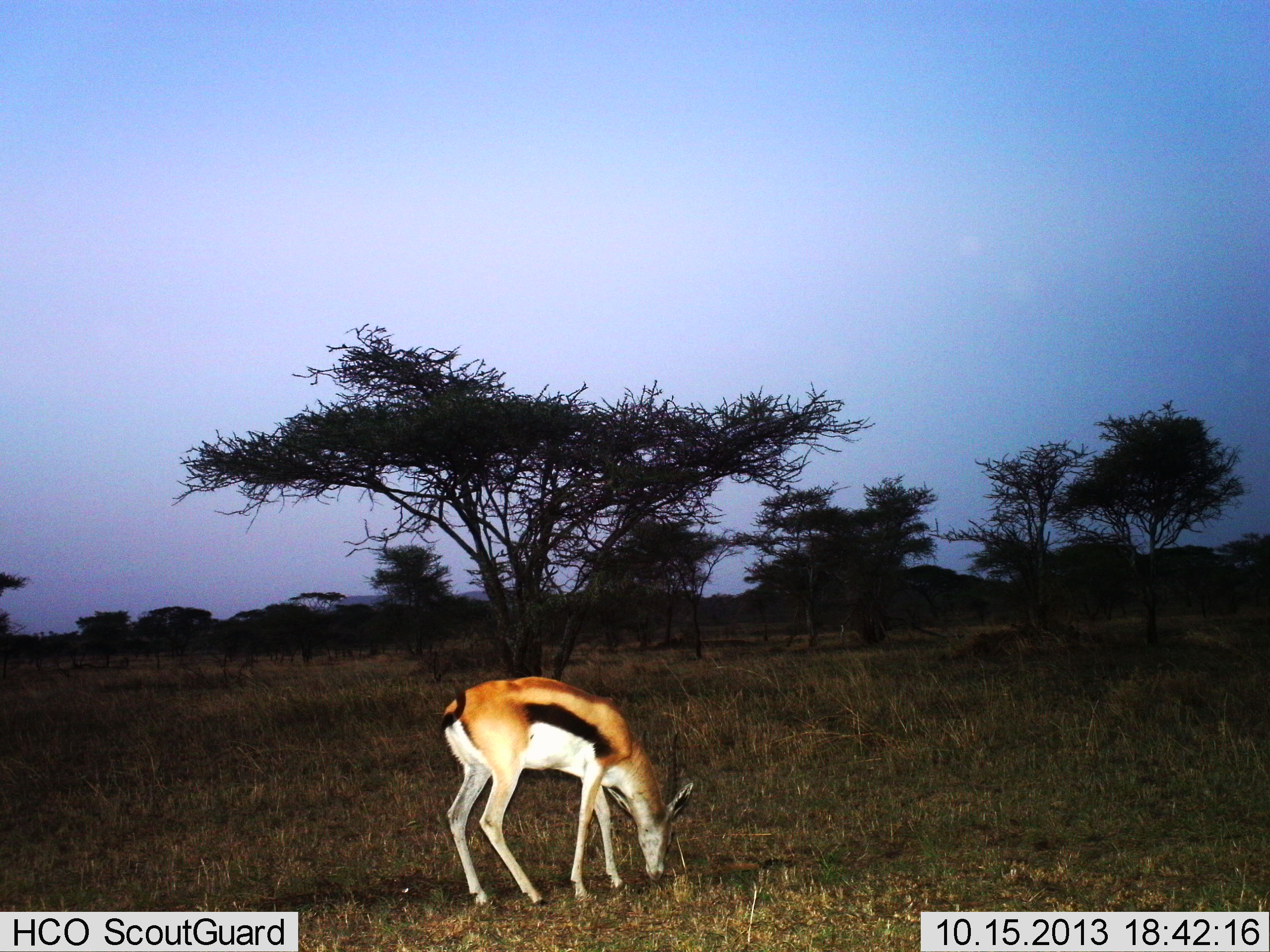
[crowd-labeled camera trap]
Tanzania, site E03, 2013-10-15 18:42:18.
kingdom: Animalia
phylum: Chordata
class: Mammalia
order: Artiodactyla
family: Bovidae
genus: Eudorcas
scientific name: Eudorcas thomsonii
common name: thomson's gazelle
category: gazellethomsons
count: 1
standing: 10%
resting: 0%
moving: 0%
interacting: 0%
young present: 0%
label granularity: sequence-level